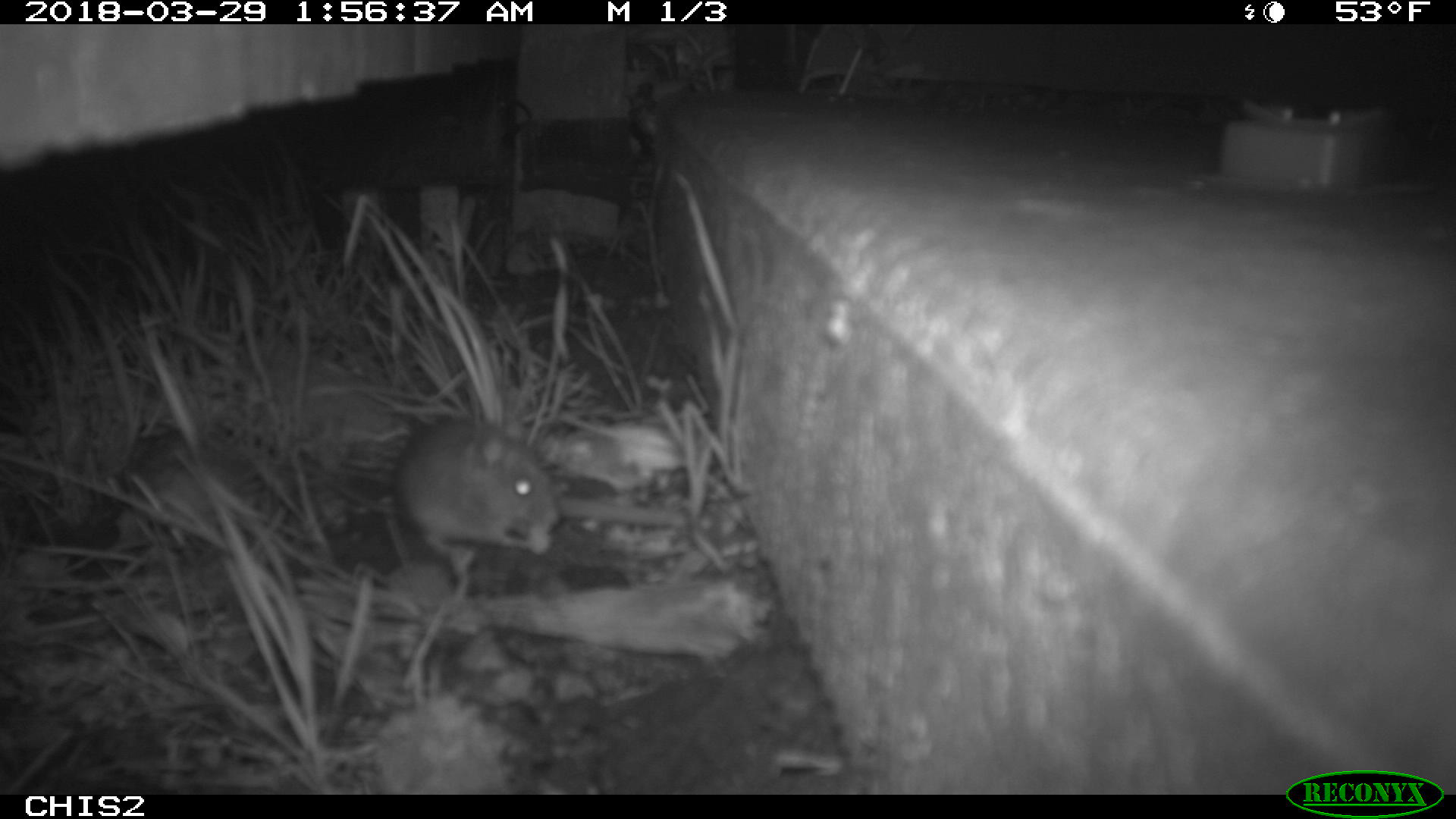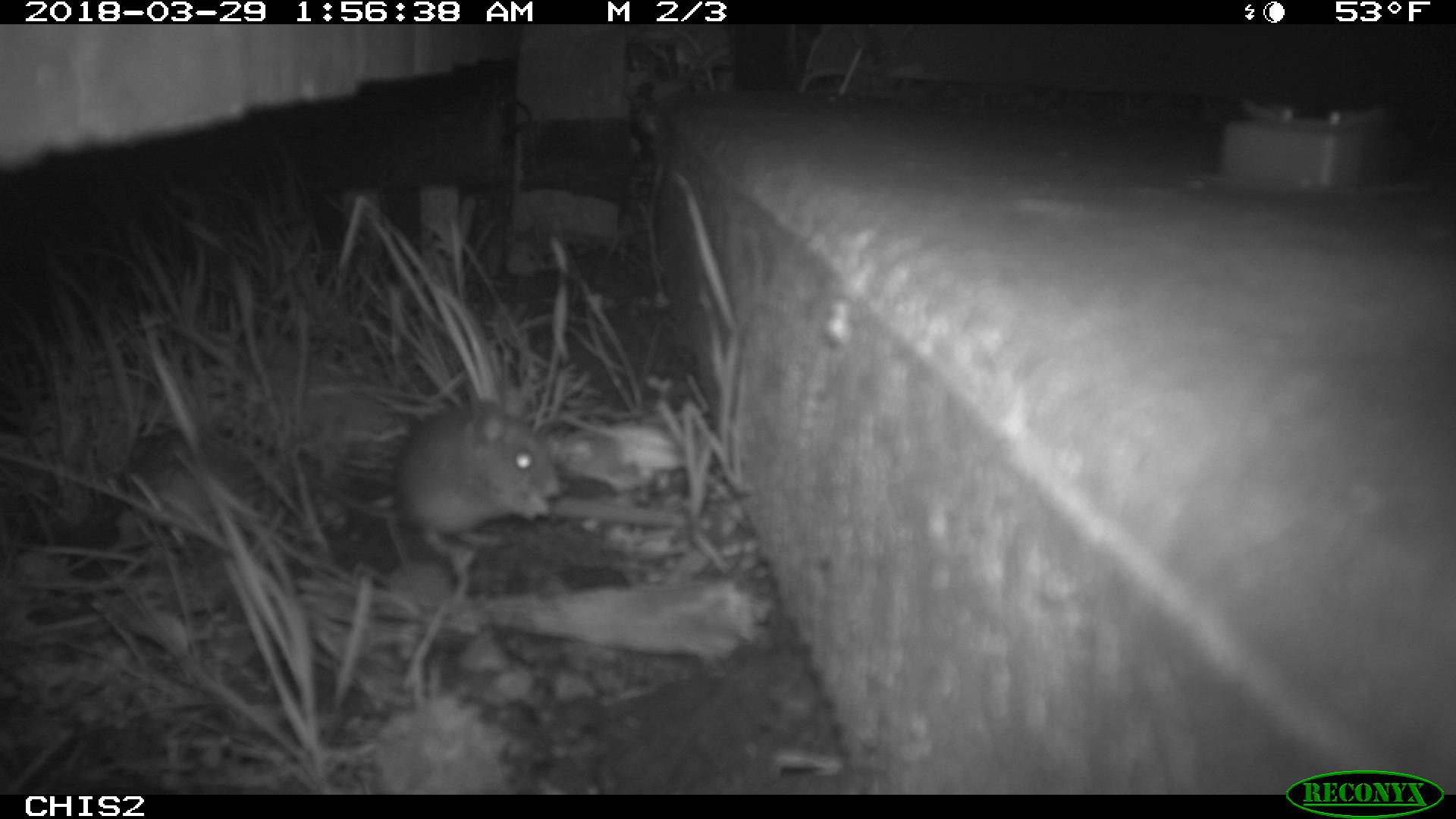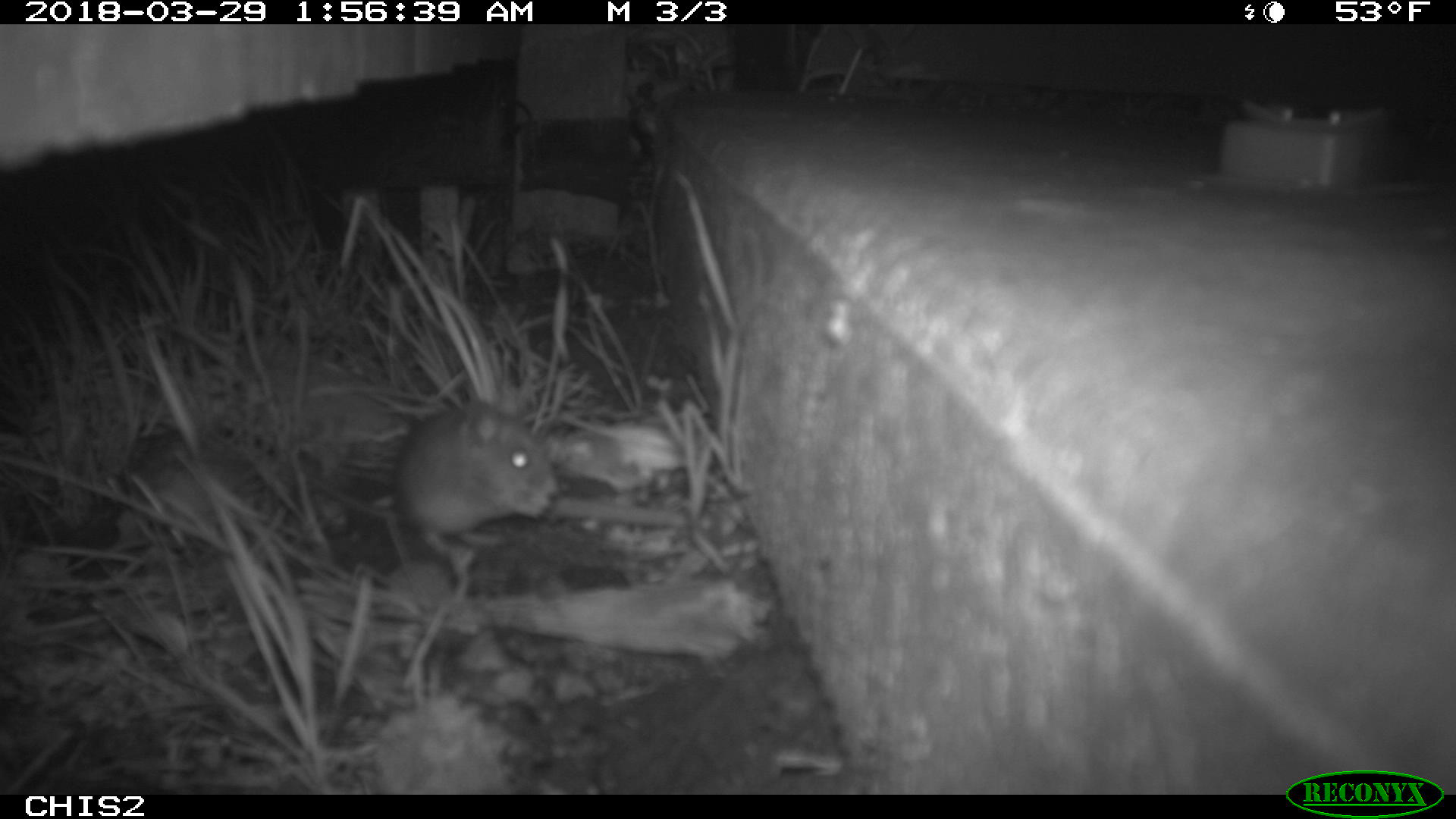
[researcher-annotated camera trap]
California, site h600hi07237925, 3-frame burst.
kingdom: Animalia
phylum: Chordata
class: Mammalia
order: Rodentia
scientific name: Rodentia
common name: rodent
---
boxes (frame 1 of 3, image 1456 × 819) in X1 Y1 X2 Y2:
rodent: 318 415 560 555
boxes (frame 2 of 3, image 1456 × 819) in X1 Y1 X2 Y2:
rodent: 281 398 566 563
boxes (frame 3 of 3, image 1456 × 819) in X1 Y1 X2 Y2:
rodent: 305 397 560 559